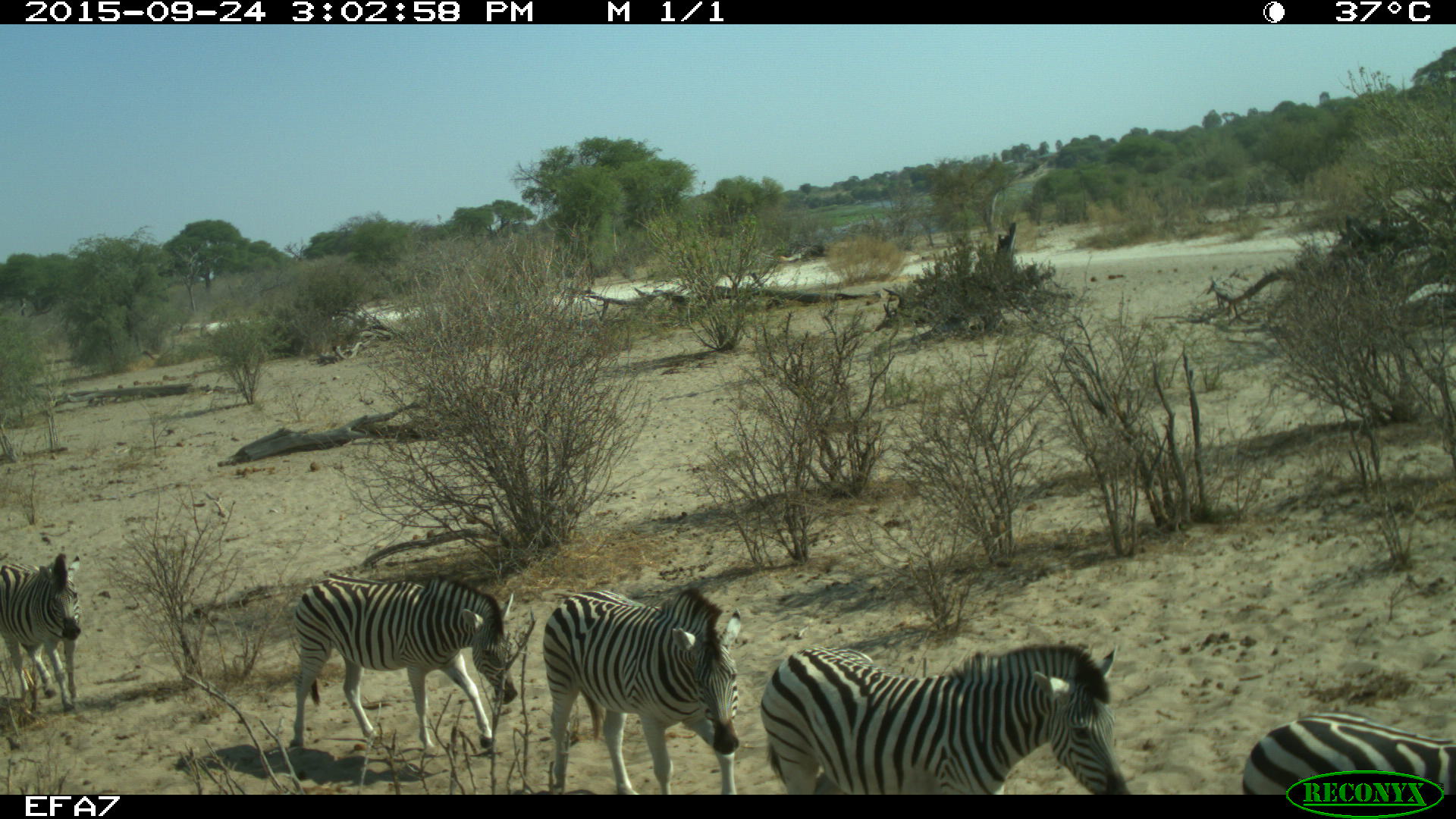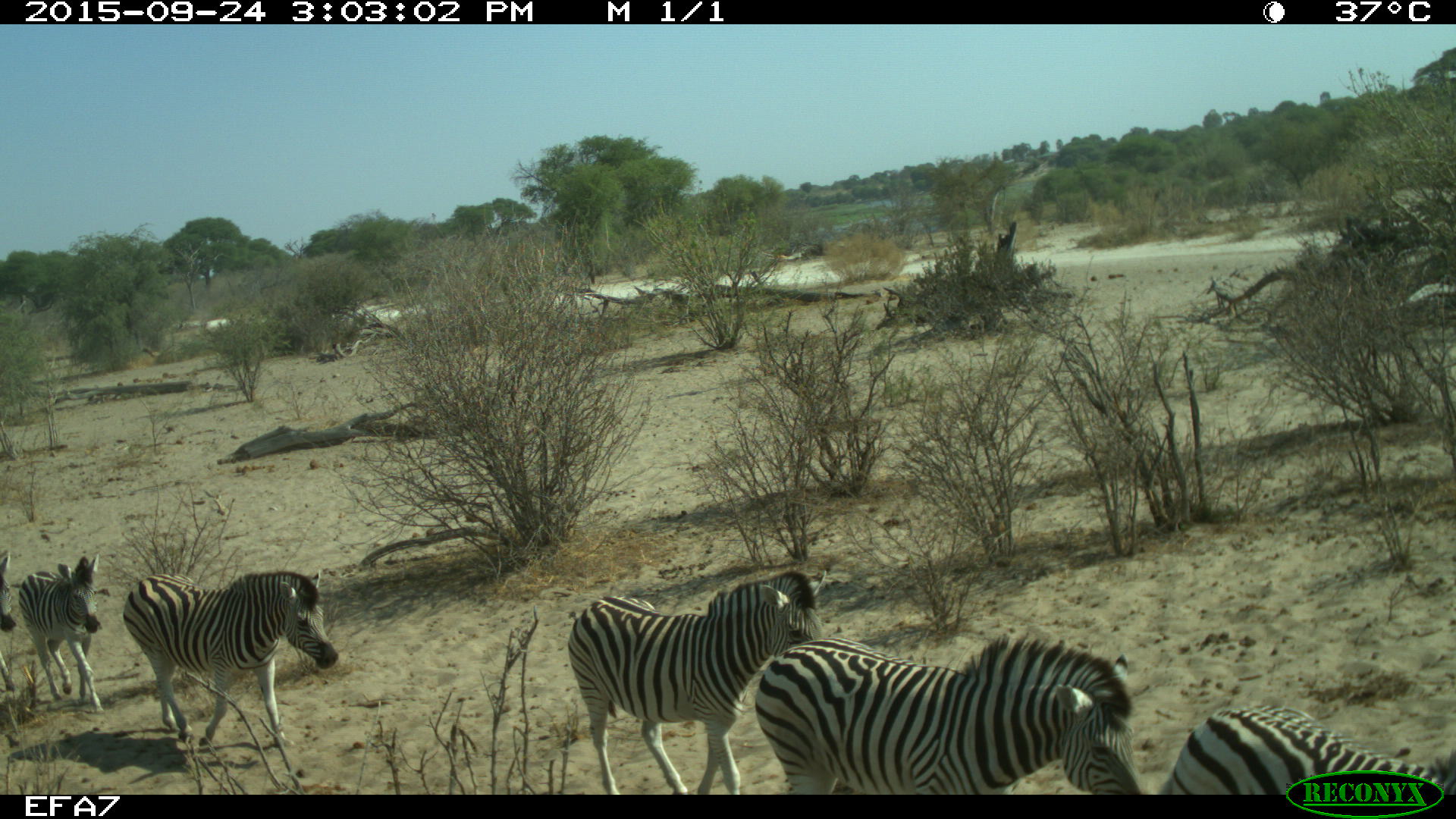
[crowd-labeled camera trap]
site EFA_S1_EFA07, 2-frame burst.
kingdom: Animalia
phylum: Chordata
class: Mammalia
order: Perissodactyla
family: Equidae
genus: Equus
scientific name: Equus quagga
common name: plains zebra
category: zebraplains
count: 7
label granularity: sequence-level